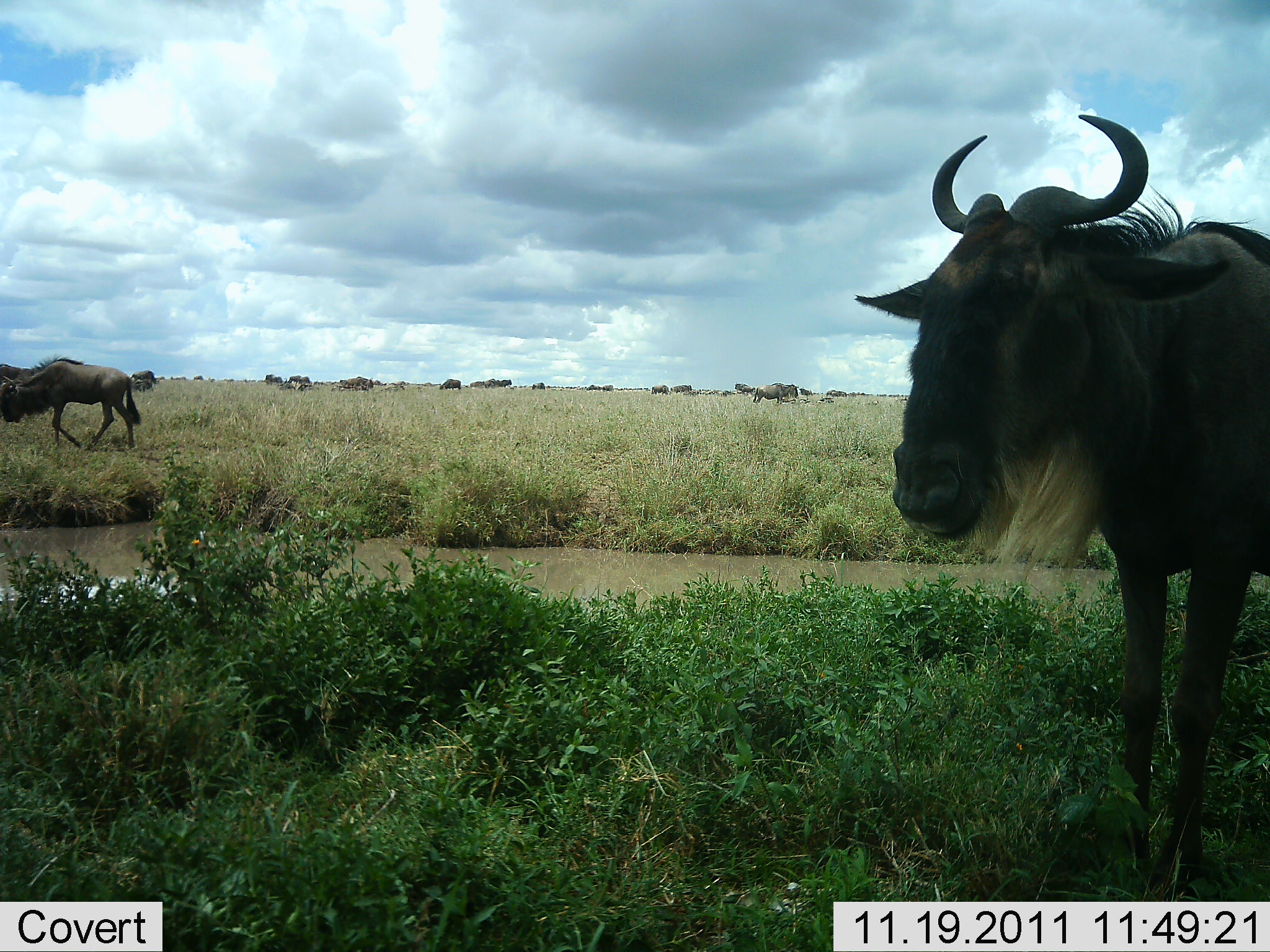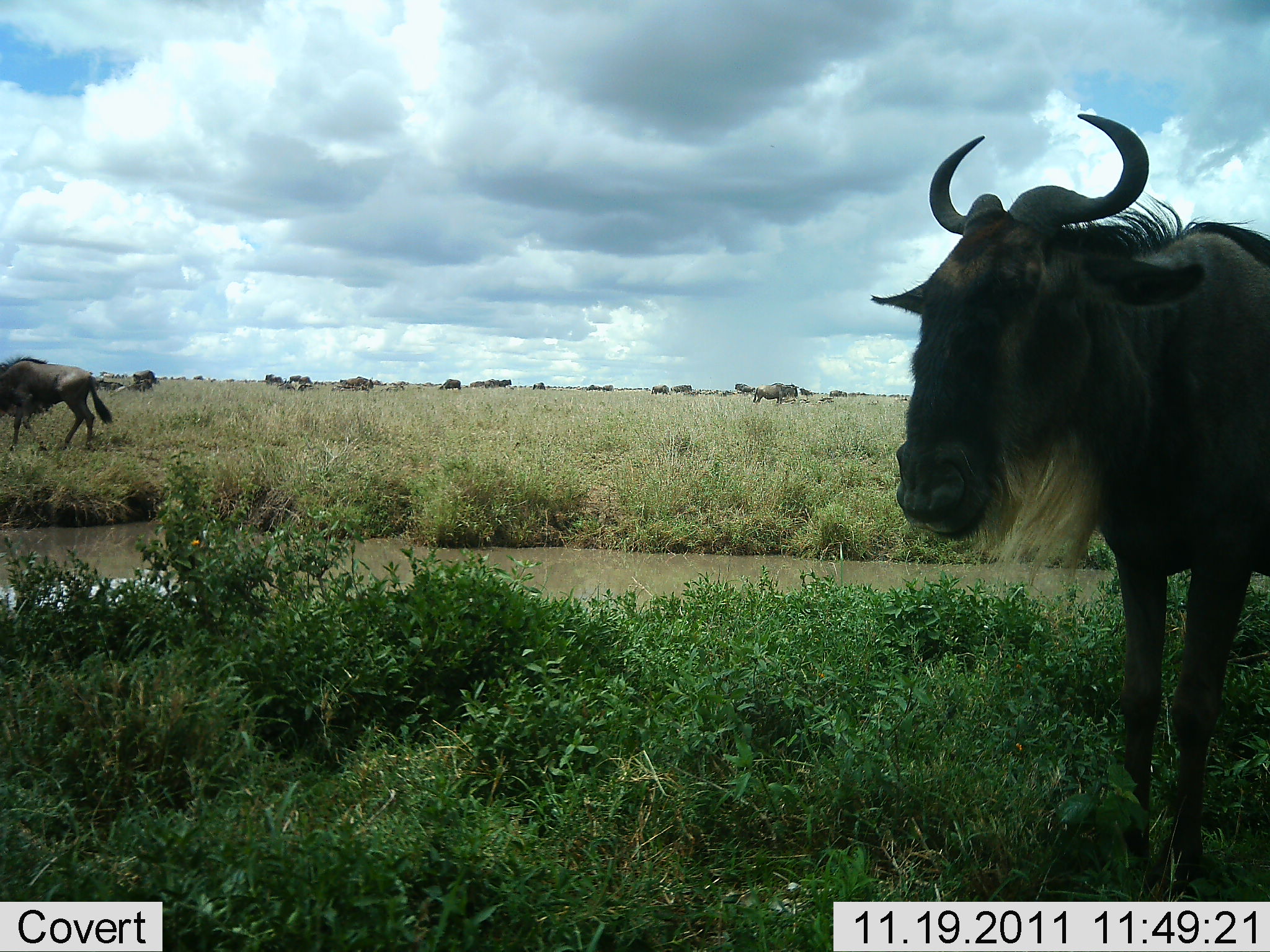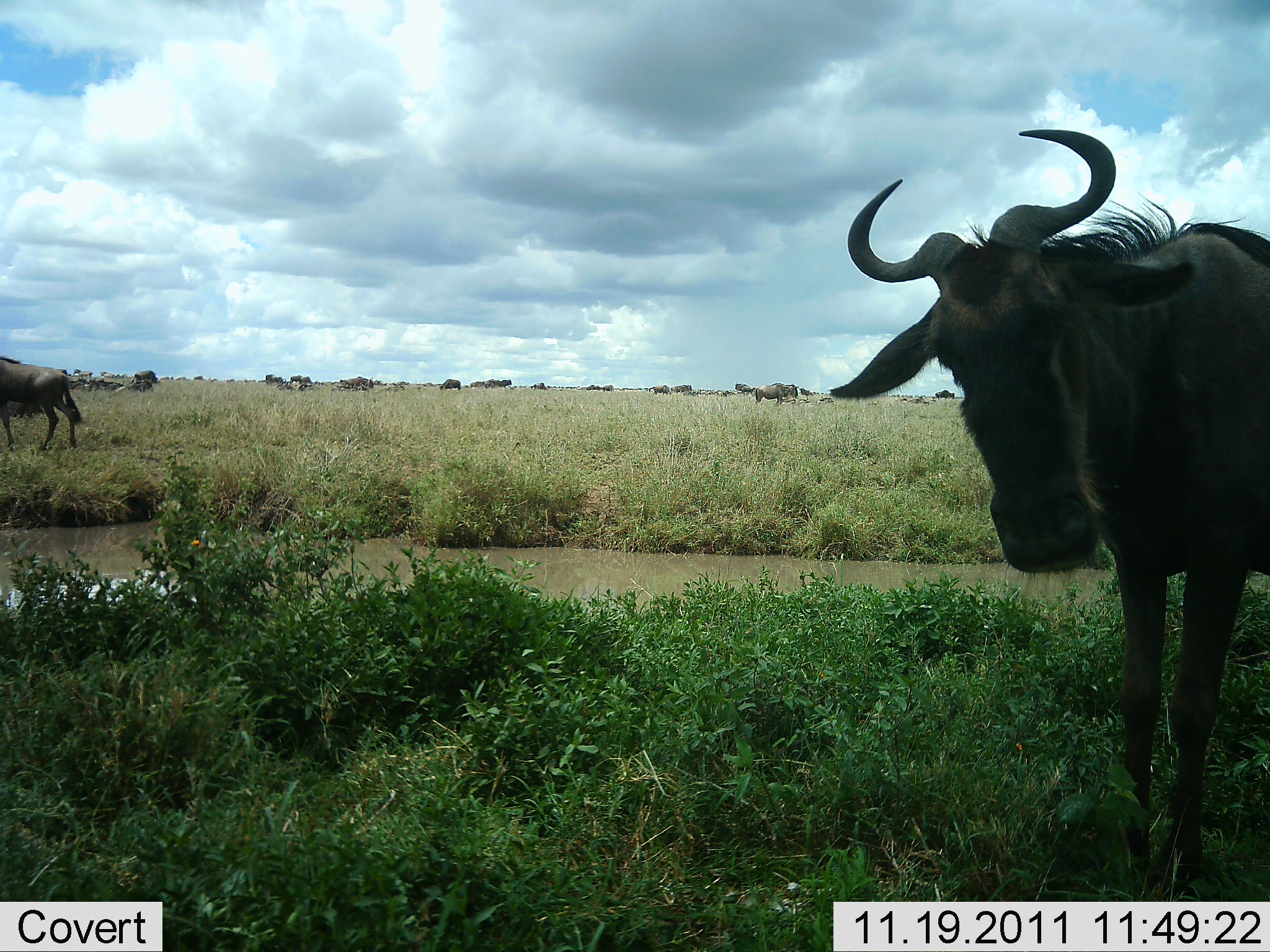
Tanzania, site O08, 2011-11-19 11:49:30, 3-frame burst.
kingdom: Animalia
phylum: Chordata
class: Mammalia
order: Artiodactyla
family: Bovidae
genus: Connochaetes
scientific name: Connochaetes taurinus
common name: blue wildebeest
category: wildebeest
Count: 9.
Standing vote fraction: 92%.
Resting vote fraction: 17%.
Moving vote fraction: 75%.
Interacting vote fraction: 0%.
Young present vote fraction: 0%.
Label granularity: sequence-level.